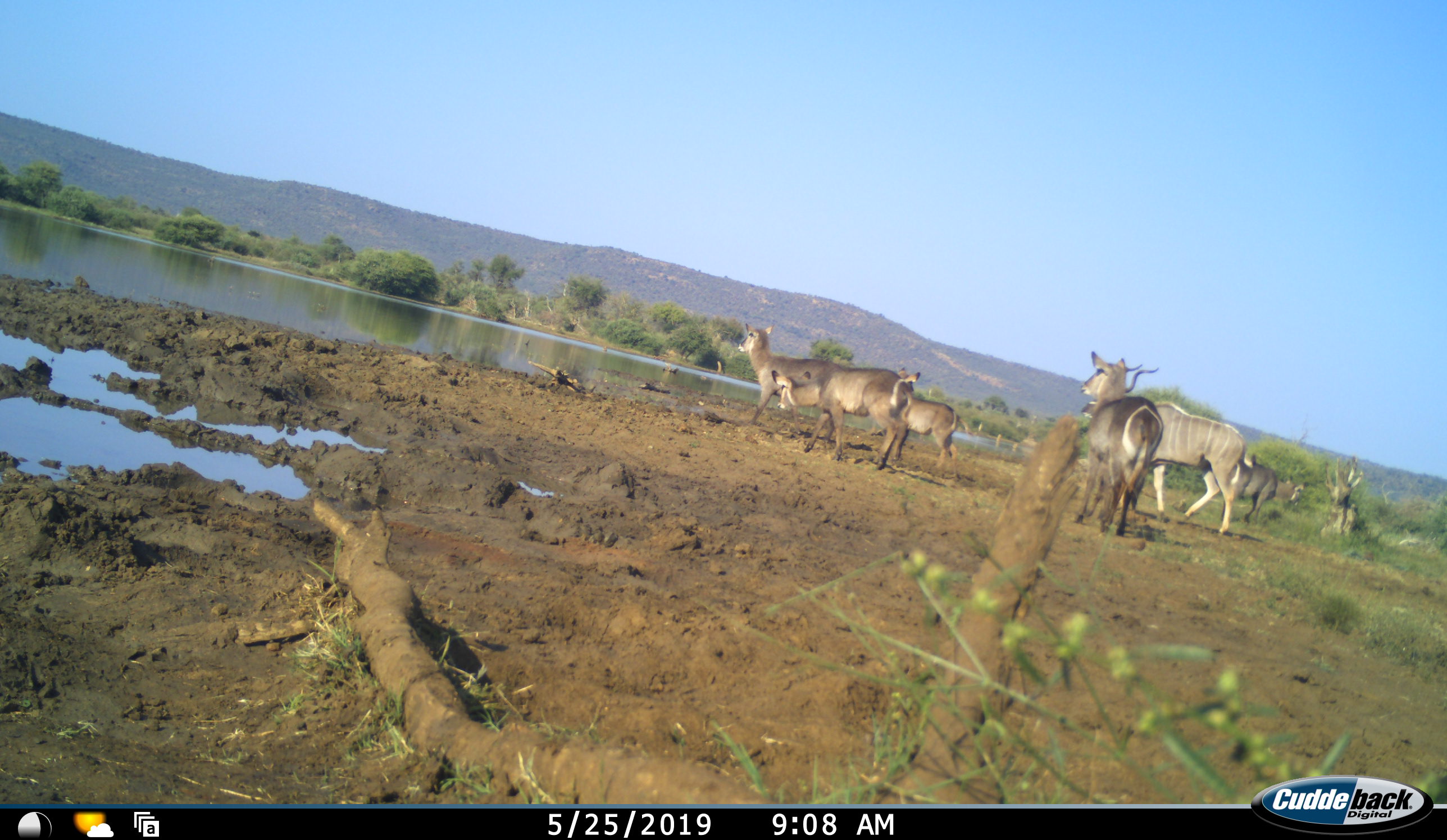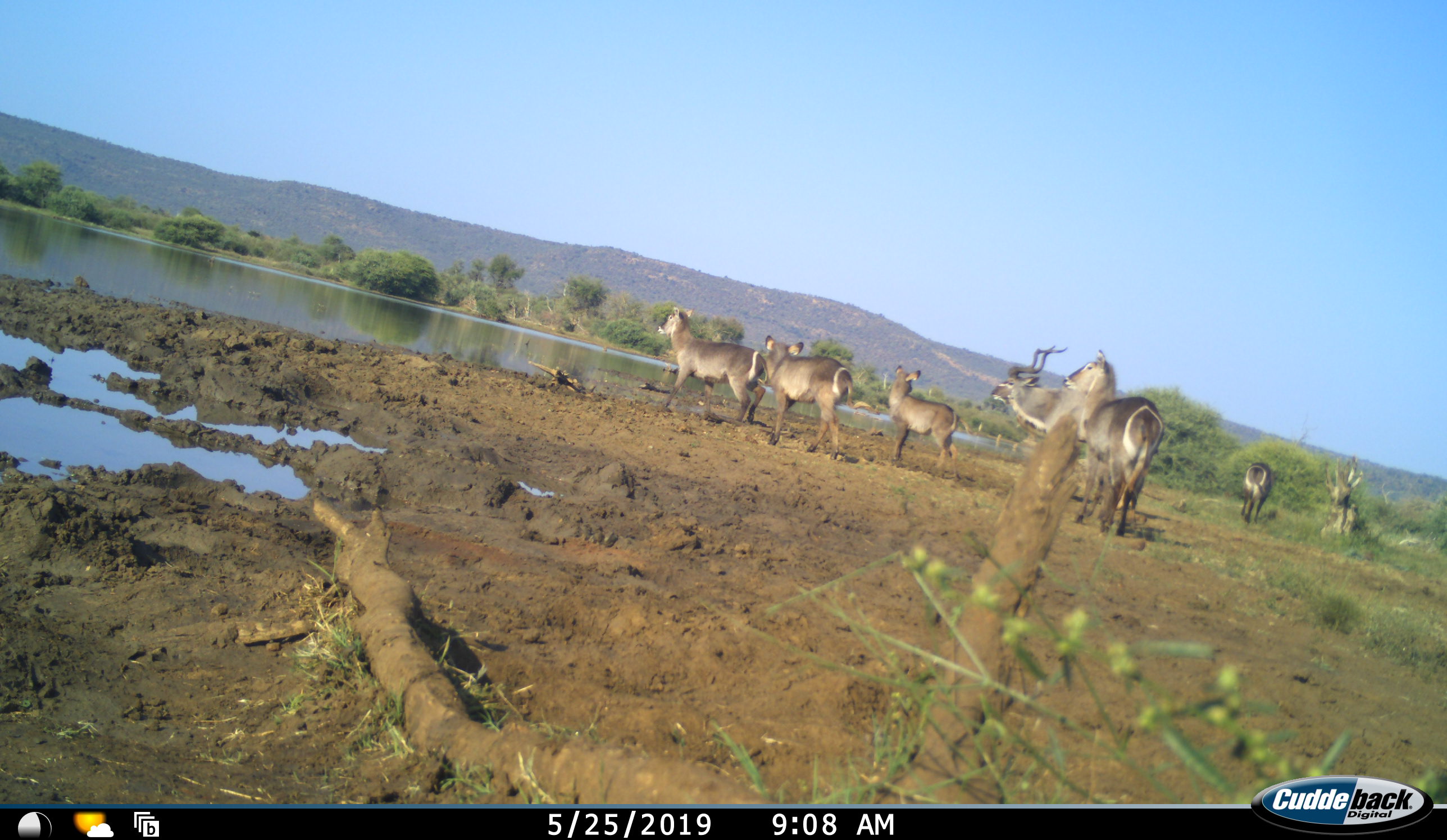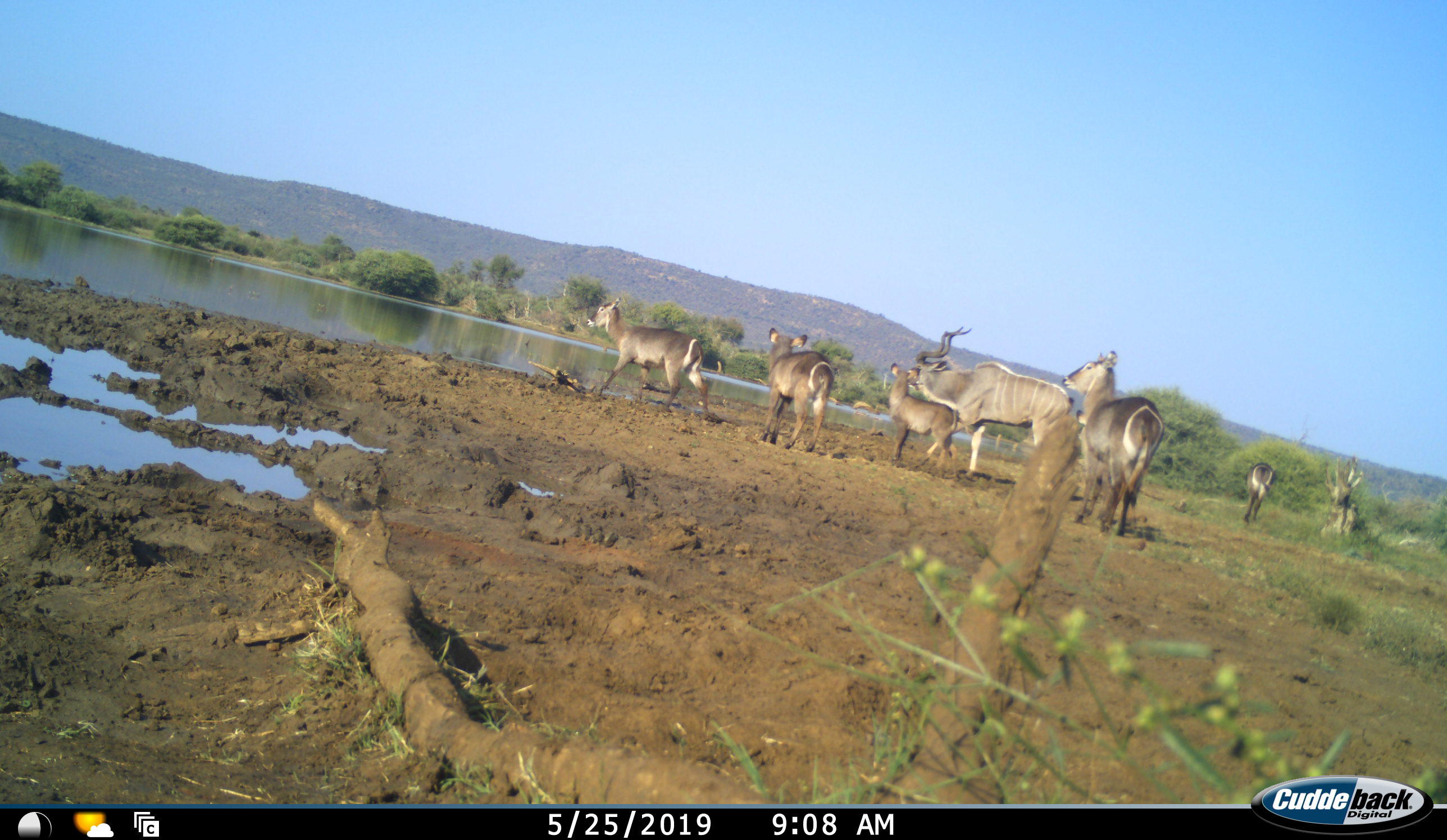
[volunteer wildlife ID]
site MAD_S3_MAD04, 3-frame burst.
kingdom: Animalia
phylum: Chordata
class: Mammalia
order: Artiodactyla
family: Bovidae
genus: Tragelaphus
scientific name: Tragelaphus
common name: kudu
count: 1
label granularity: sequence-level